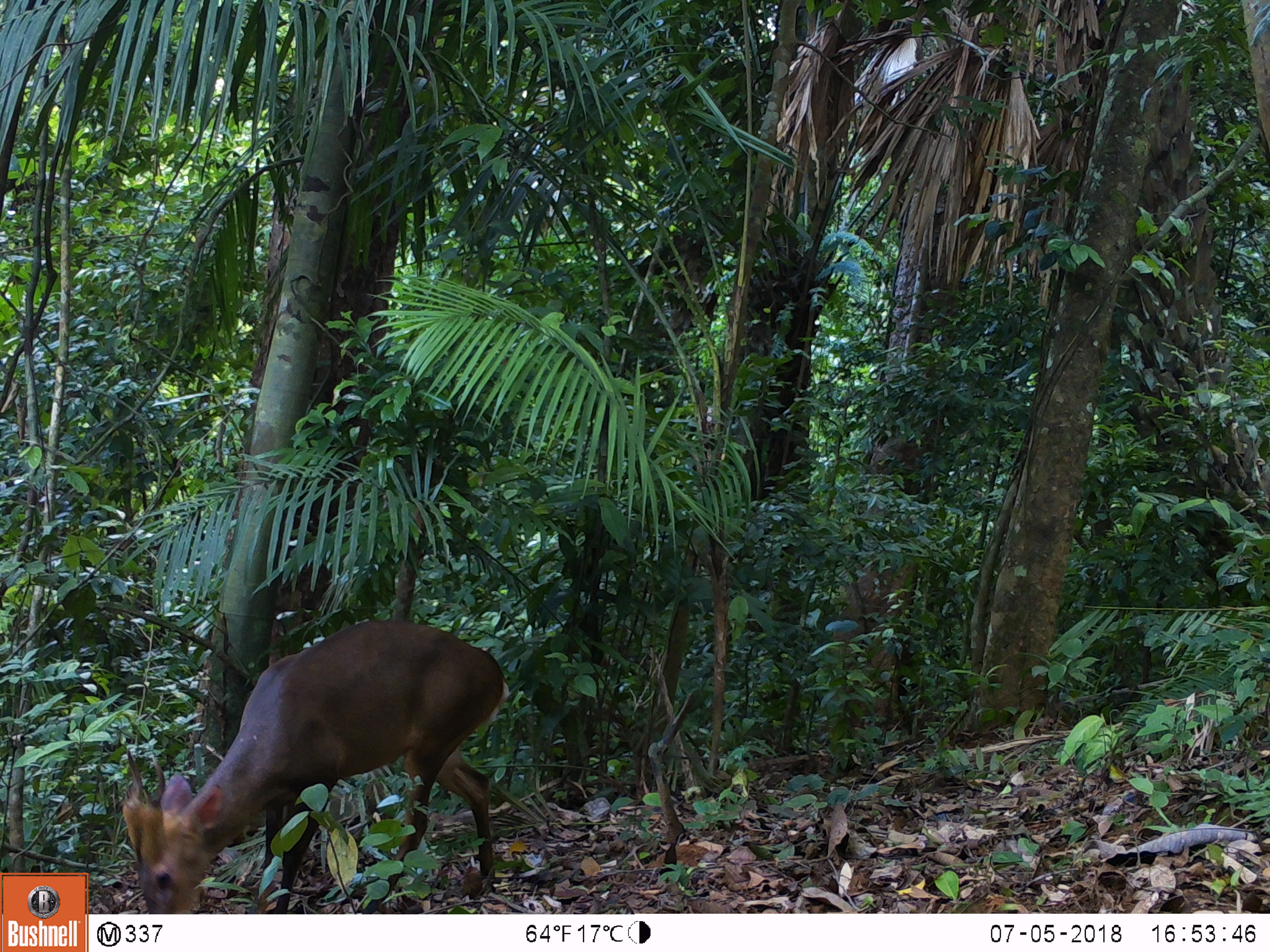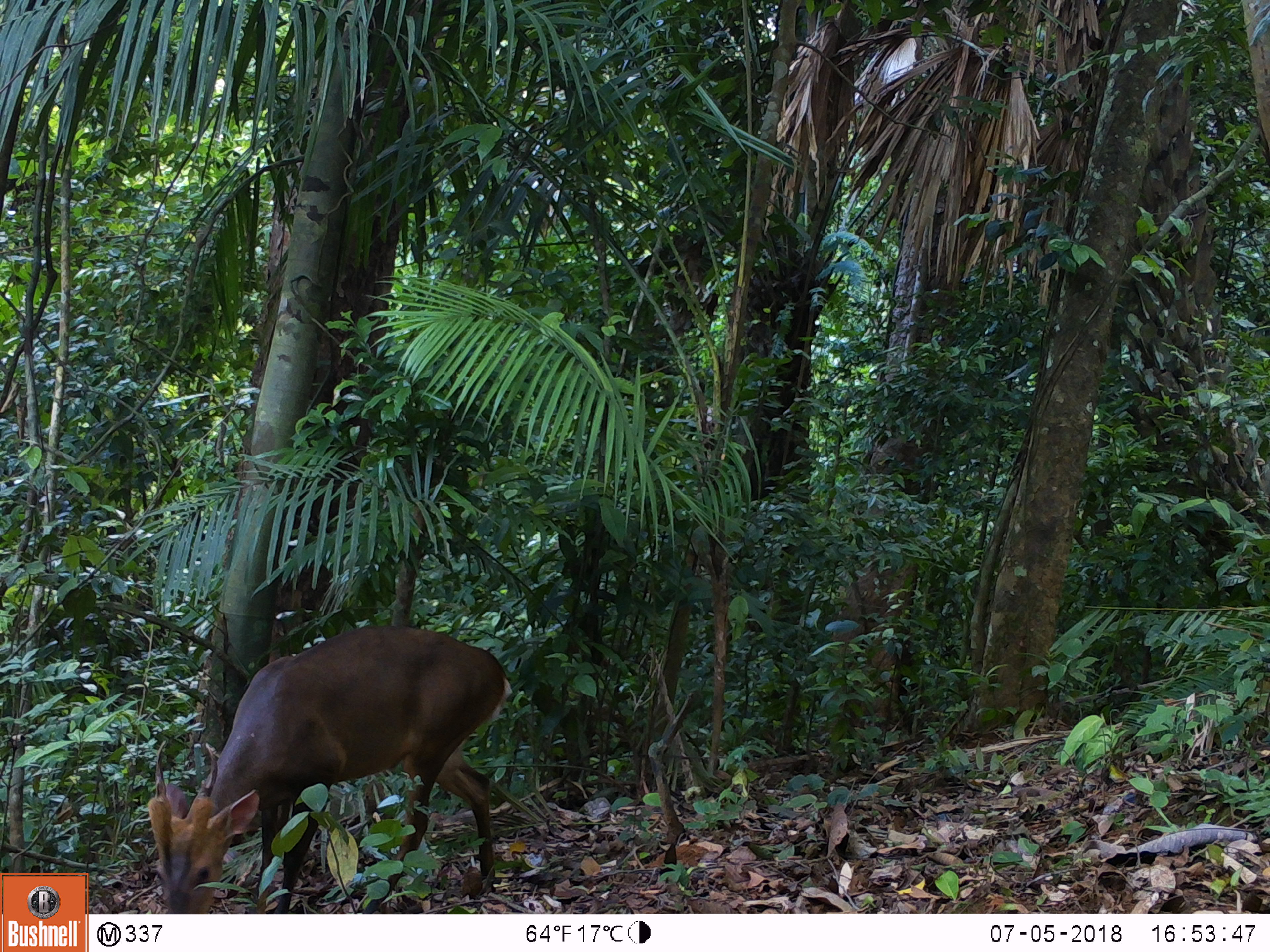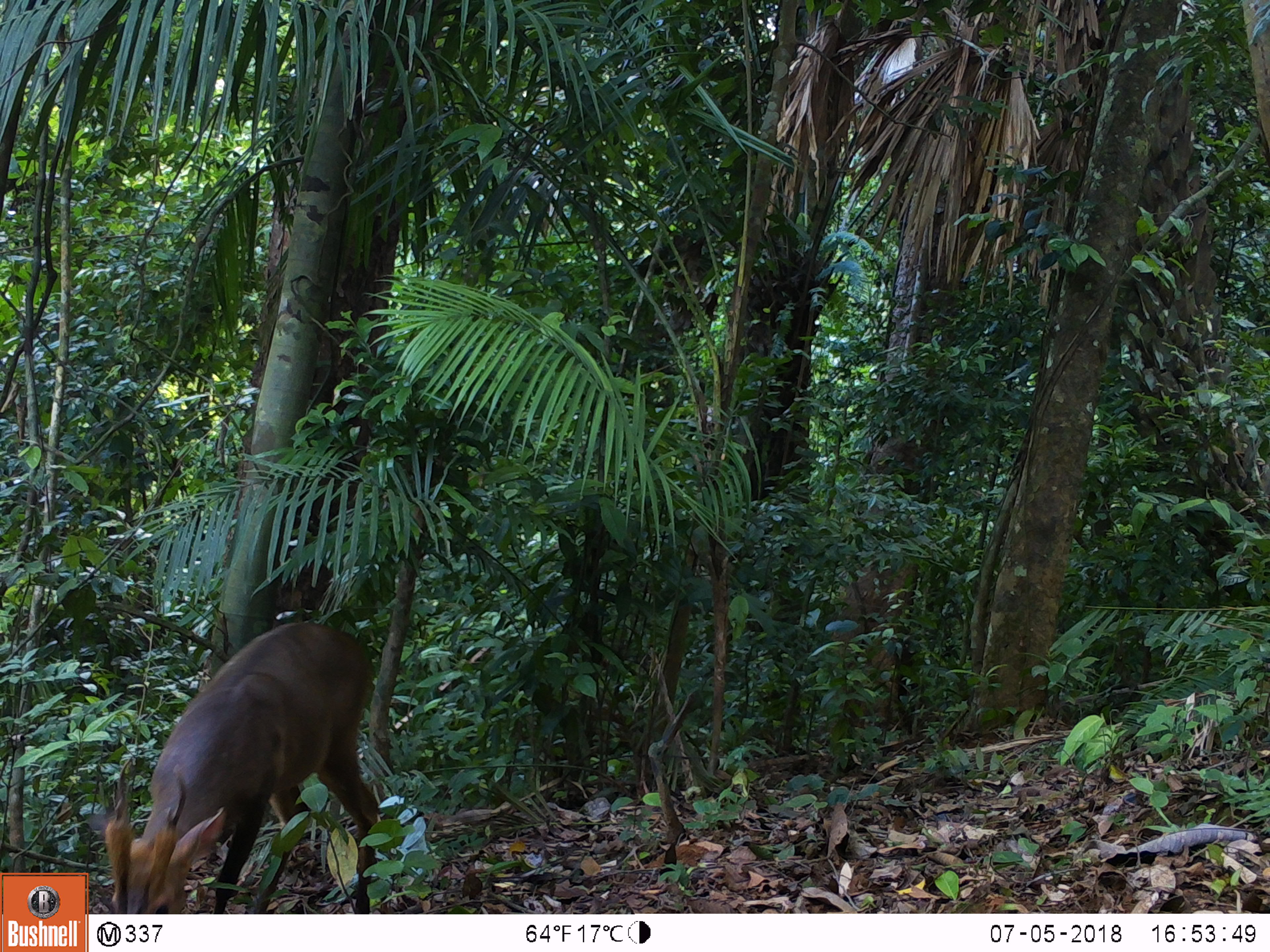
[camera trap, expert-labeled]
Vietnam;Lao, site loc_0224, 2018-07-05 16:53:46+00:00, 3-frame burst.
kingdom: Animalia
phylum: Chordata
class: Mammalia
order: Artiodactyla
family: Cervidae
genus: Muntiacus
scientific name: Muntiacus vuquangensis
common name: large-antlered muntjac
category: large antlered muntjac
Large antlered muntjac (large-antlered muntjac) (Muntiacus vuquangensis). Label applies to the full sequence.